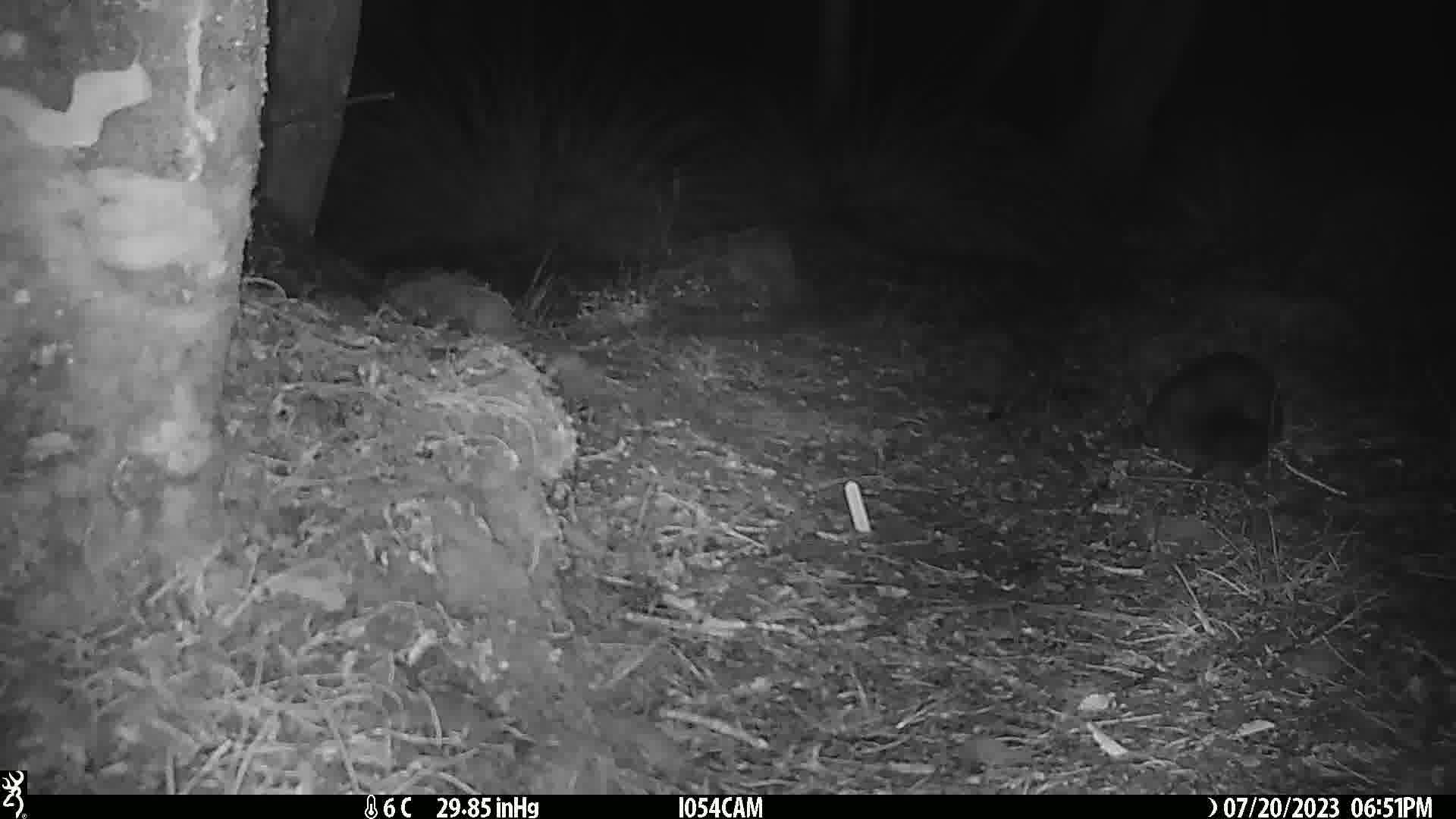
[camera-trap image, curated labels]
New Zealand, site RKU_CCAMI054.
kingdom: Animalia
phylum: Chordata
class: Mammalia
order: Diprotodontia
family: Phalangeridae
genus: Trichosurus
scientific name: Trichosurus vulpecula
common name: common brushtail possum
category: possum